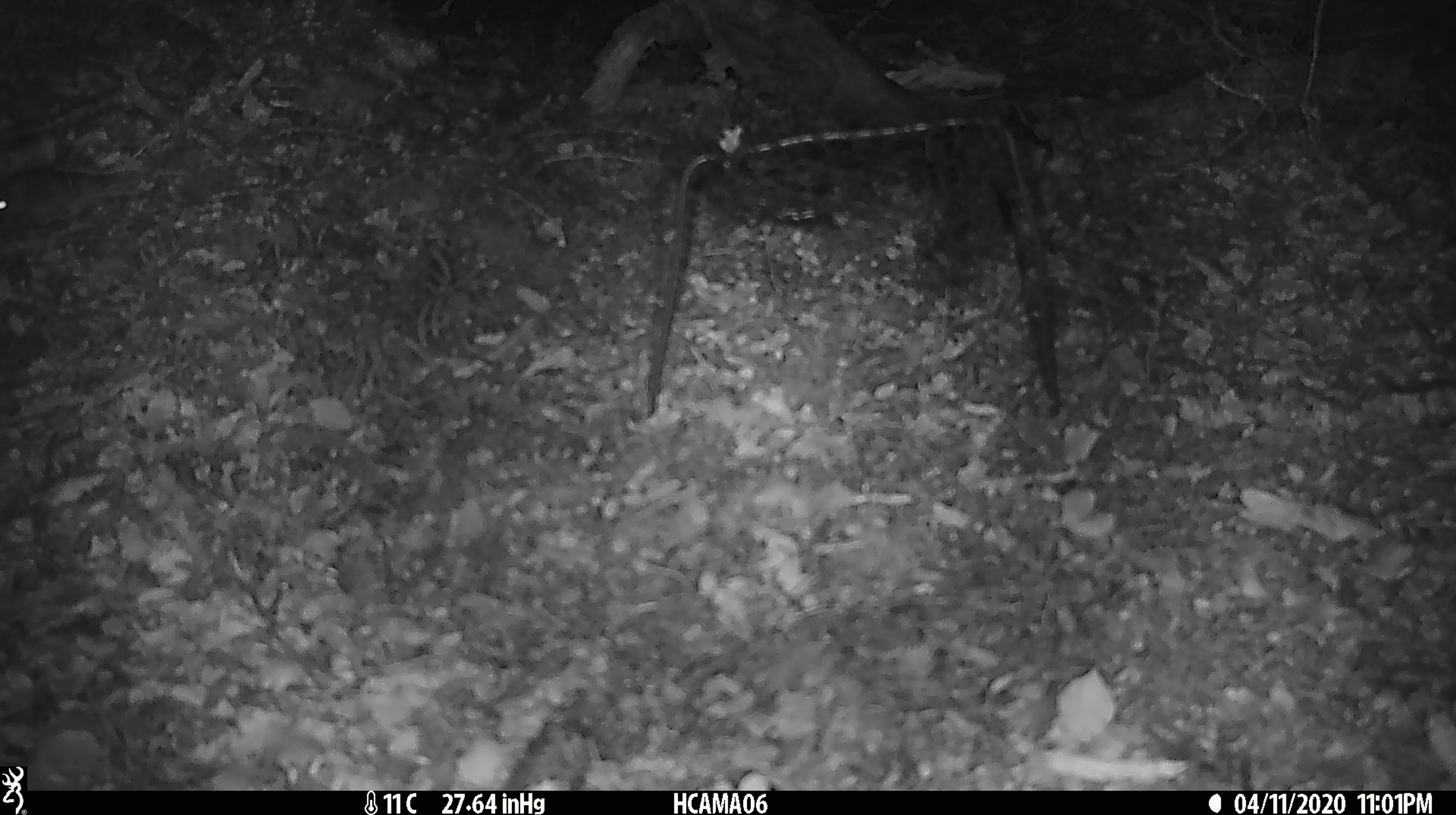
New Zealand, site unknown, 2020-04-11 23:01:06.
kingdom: Animalia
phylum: Chordata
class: Mammalia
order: Rodentia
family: Muridae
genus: Mus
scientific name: Mus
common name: mouse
Mouse (Mus).